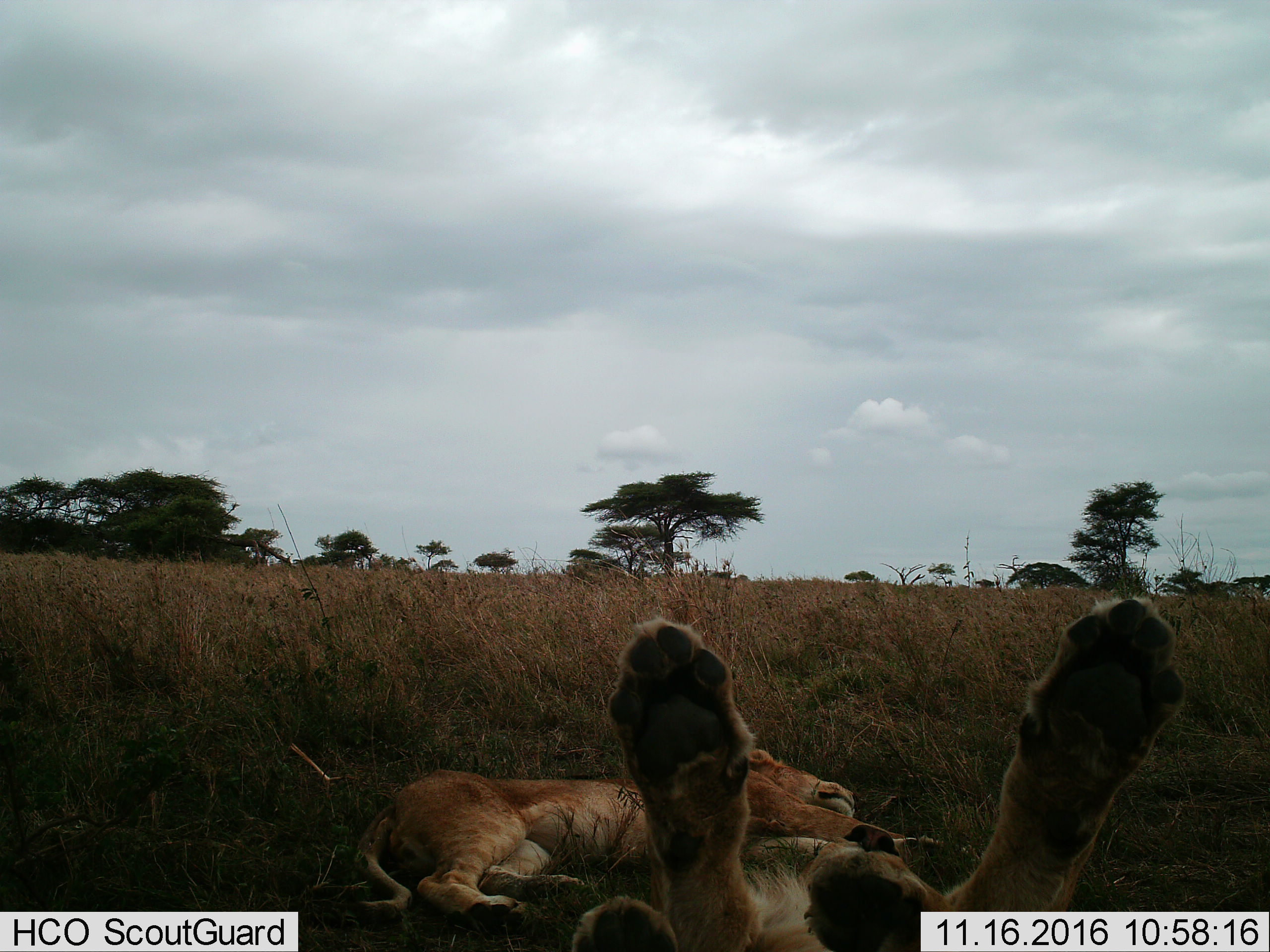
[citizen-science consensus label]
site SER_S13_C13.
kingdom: Animalia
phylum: Chordata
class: Mammalia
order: Carnivora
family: Felidae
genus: Panthera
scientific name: Panthera leo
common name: lion female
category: lionfemale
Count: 2.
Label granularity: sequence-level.